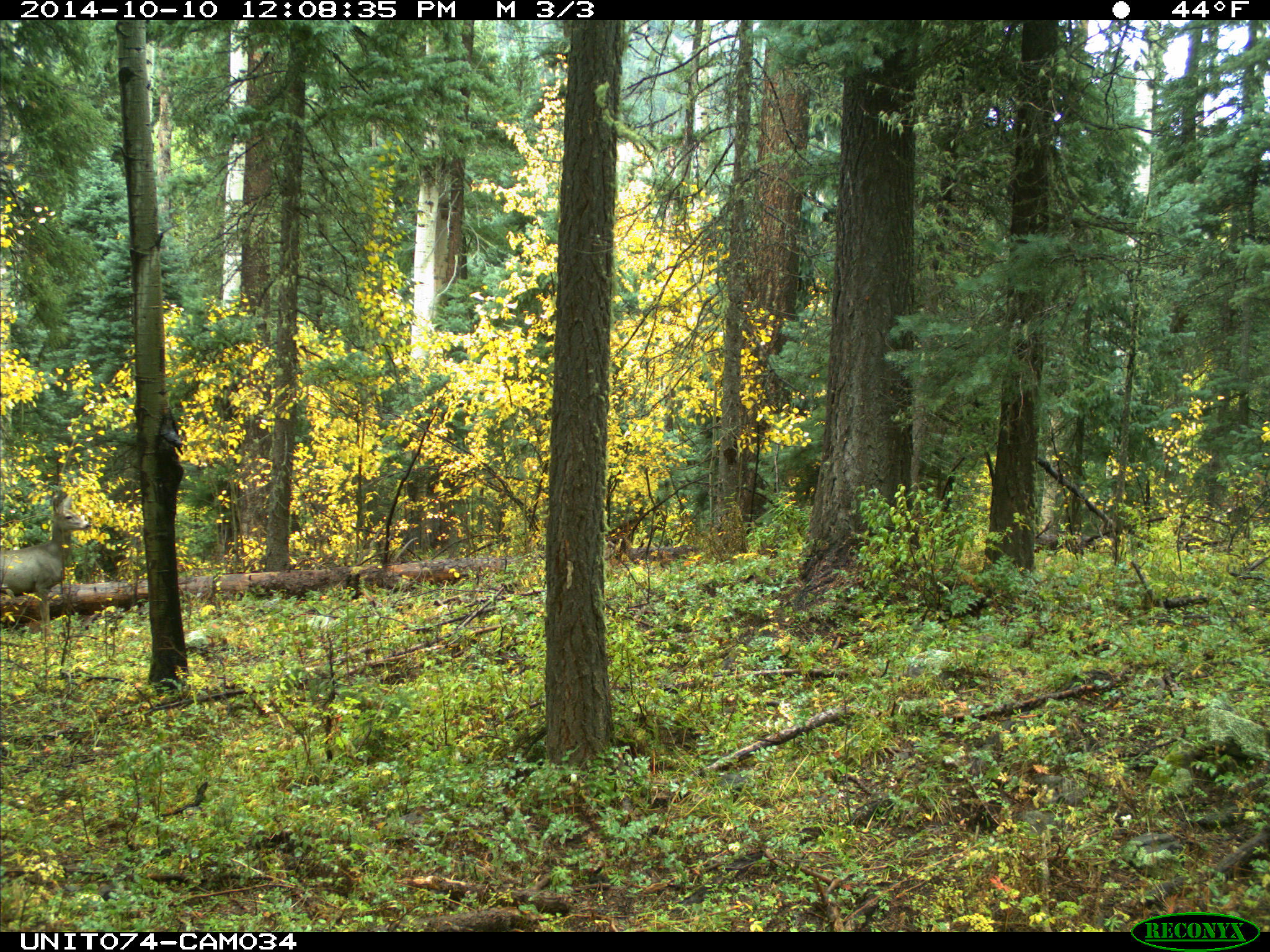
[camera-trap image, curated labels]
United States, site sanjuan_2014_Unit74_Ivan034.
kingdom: Animalia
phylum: Chordata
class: Mammalia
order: Artiodactyla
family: Cervidae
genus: Odocoileus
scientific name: Odocoileus hemionus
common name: mule deer